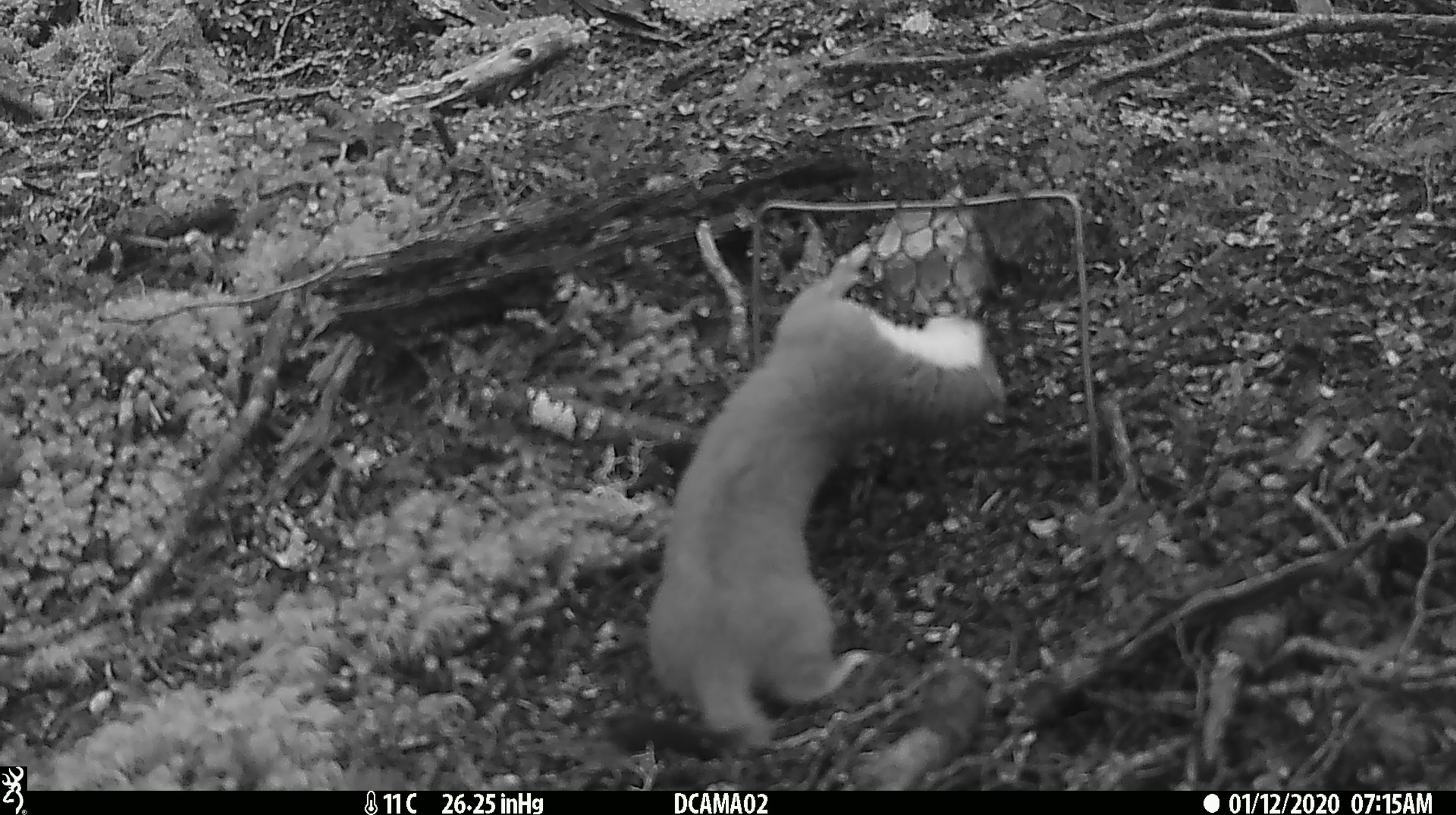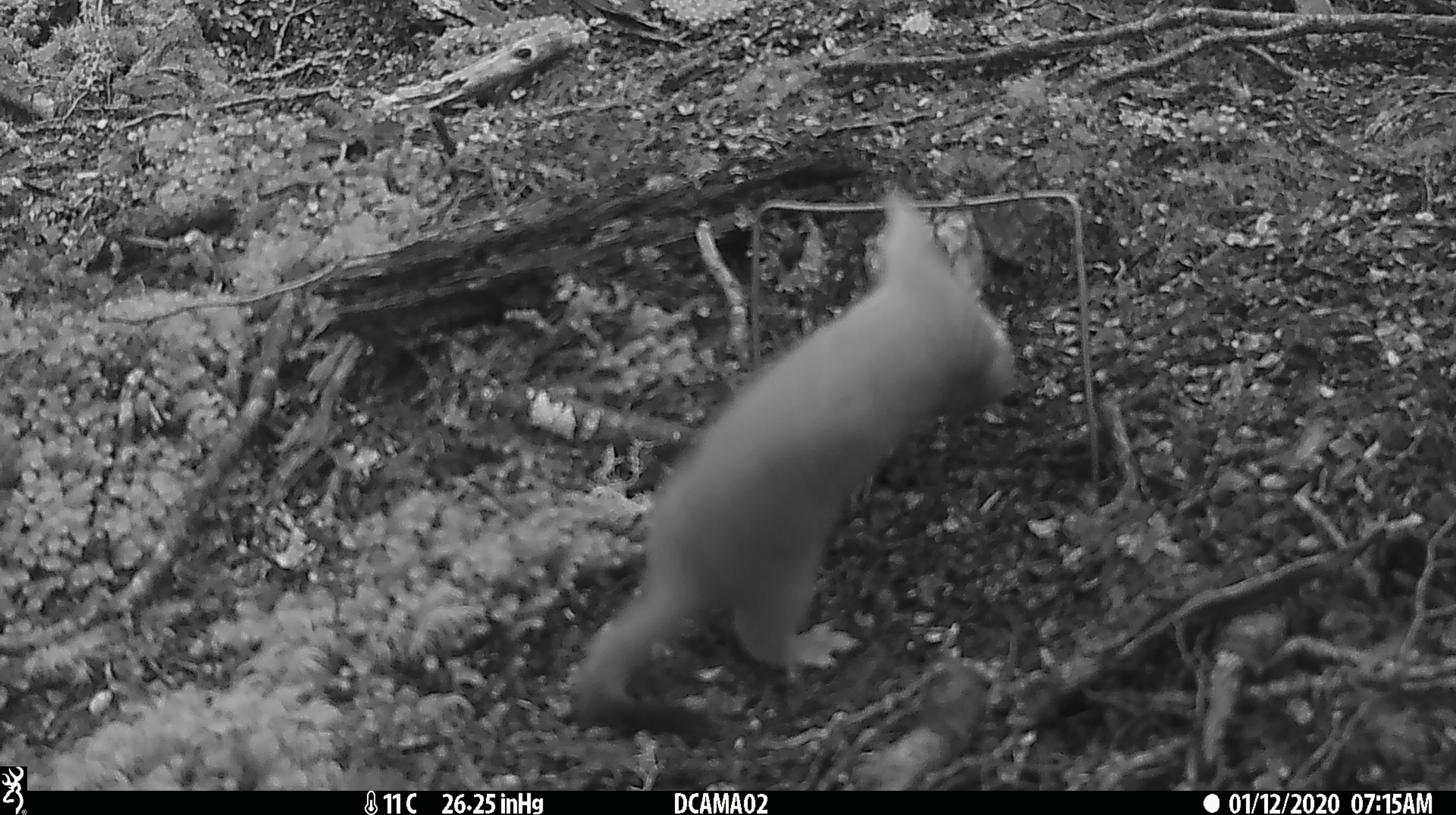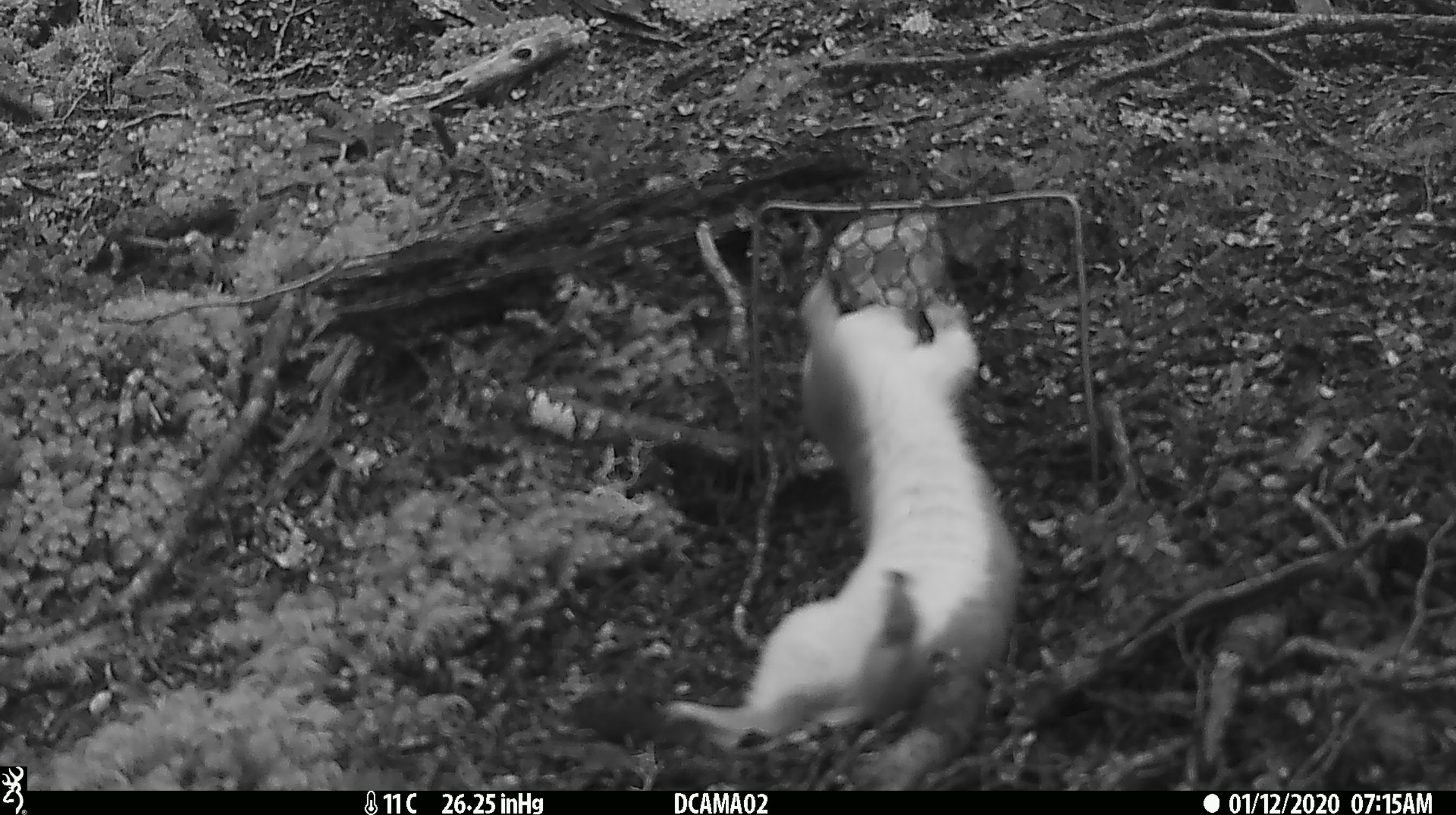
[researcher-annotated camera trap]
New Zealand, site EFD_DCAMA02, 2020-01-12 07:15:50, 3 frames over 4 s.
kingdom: Animalia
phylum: Chordata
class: Mammalia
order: Carnivora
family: Mustelidae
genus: Mustela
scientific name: Mustela erminea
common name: stoat